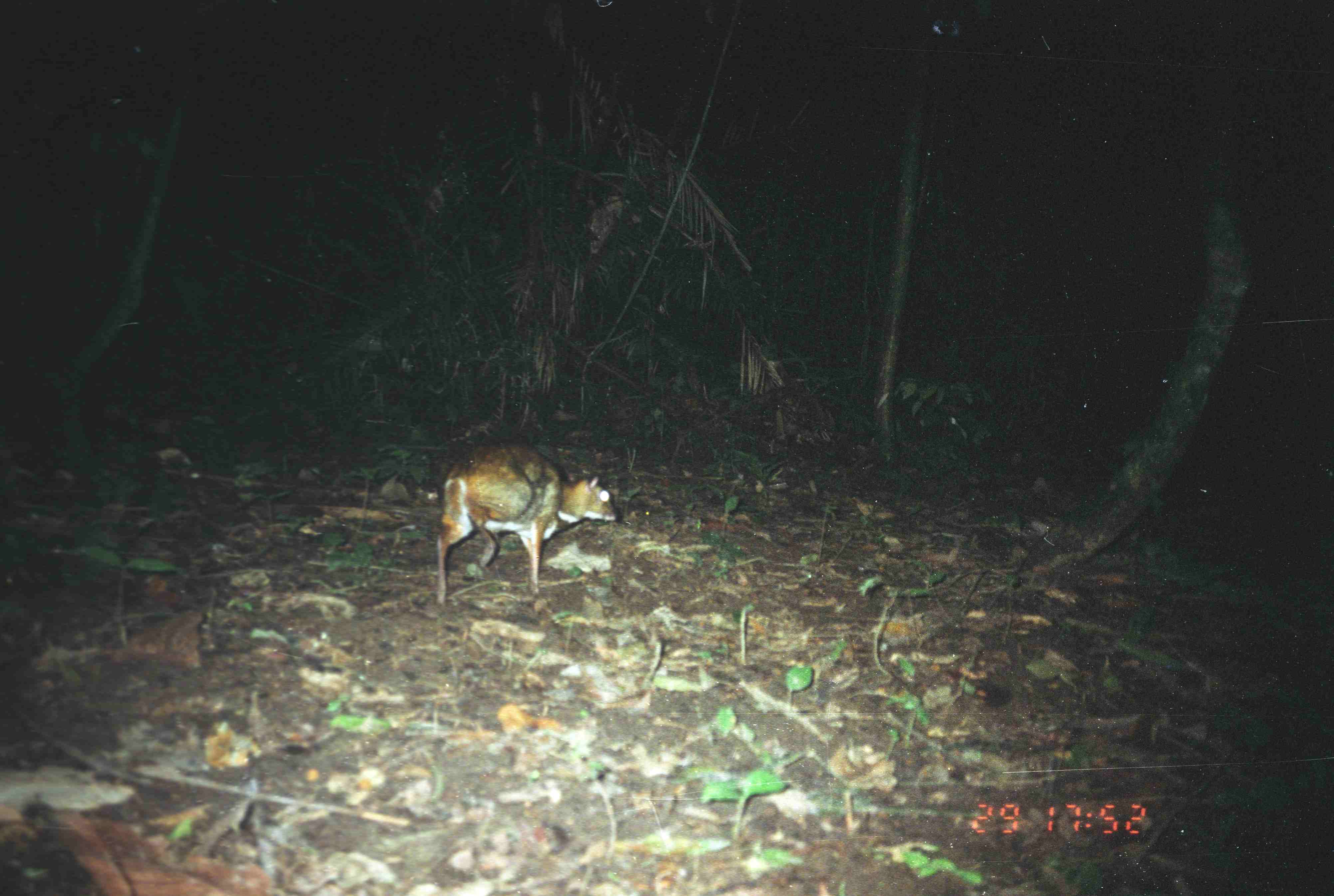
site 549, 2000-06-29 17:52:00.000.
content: unidentified animal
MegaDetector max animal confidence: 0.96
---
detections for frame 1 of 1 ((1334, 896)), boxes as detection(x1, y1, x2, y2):
unknown: detection(431, 445, 617, 607)